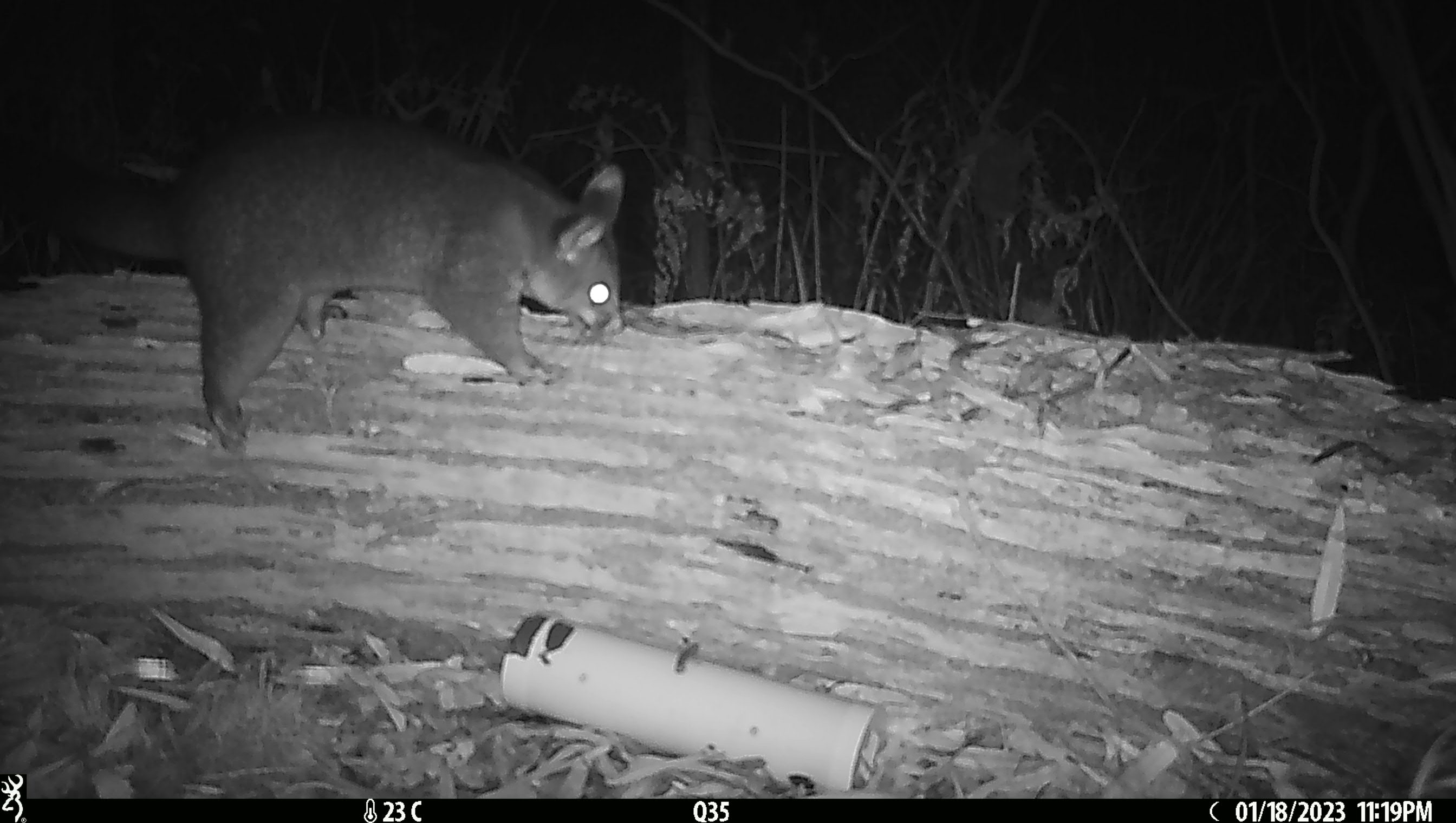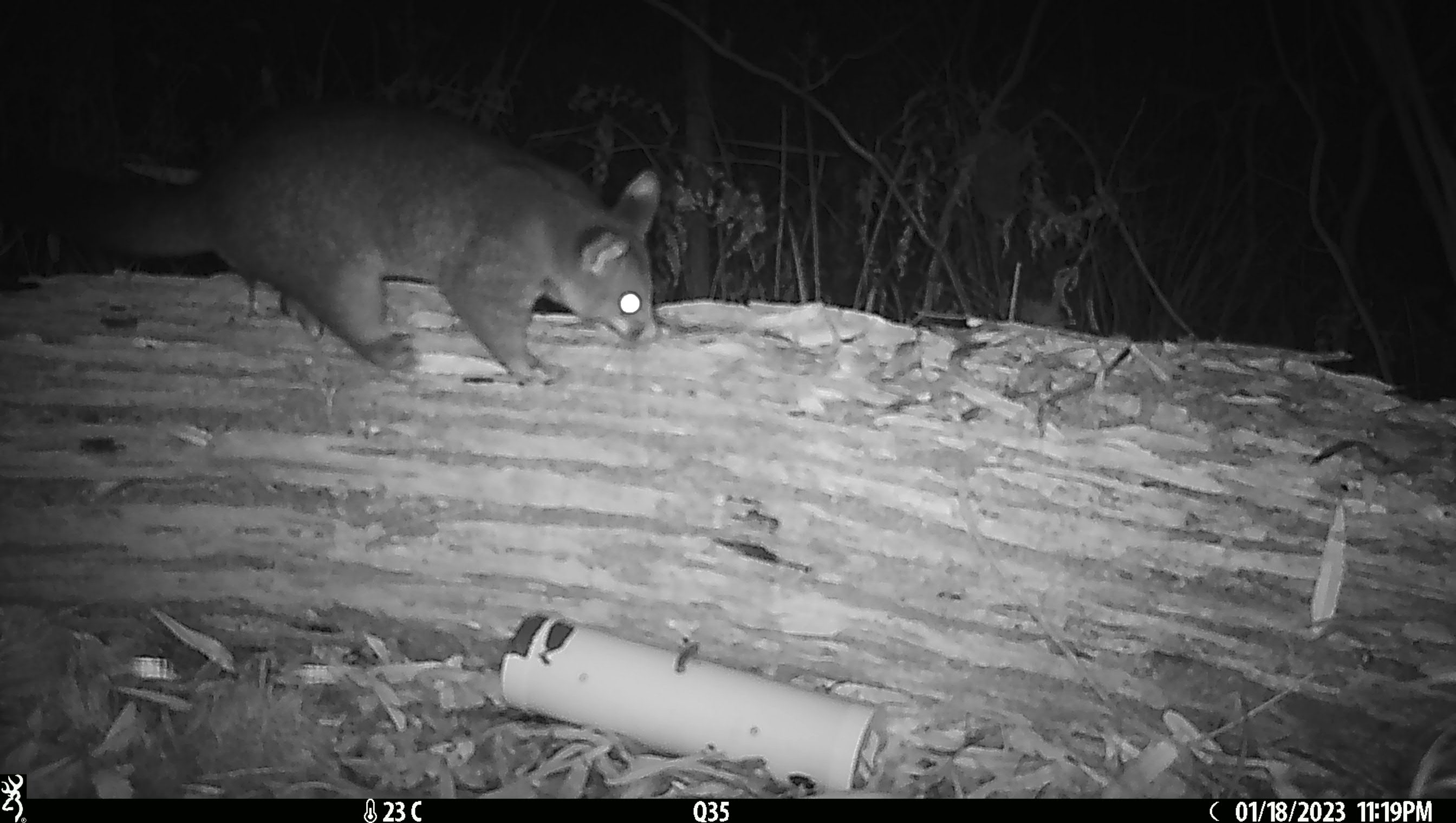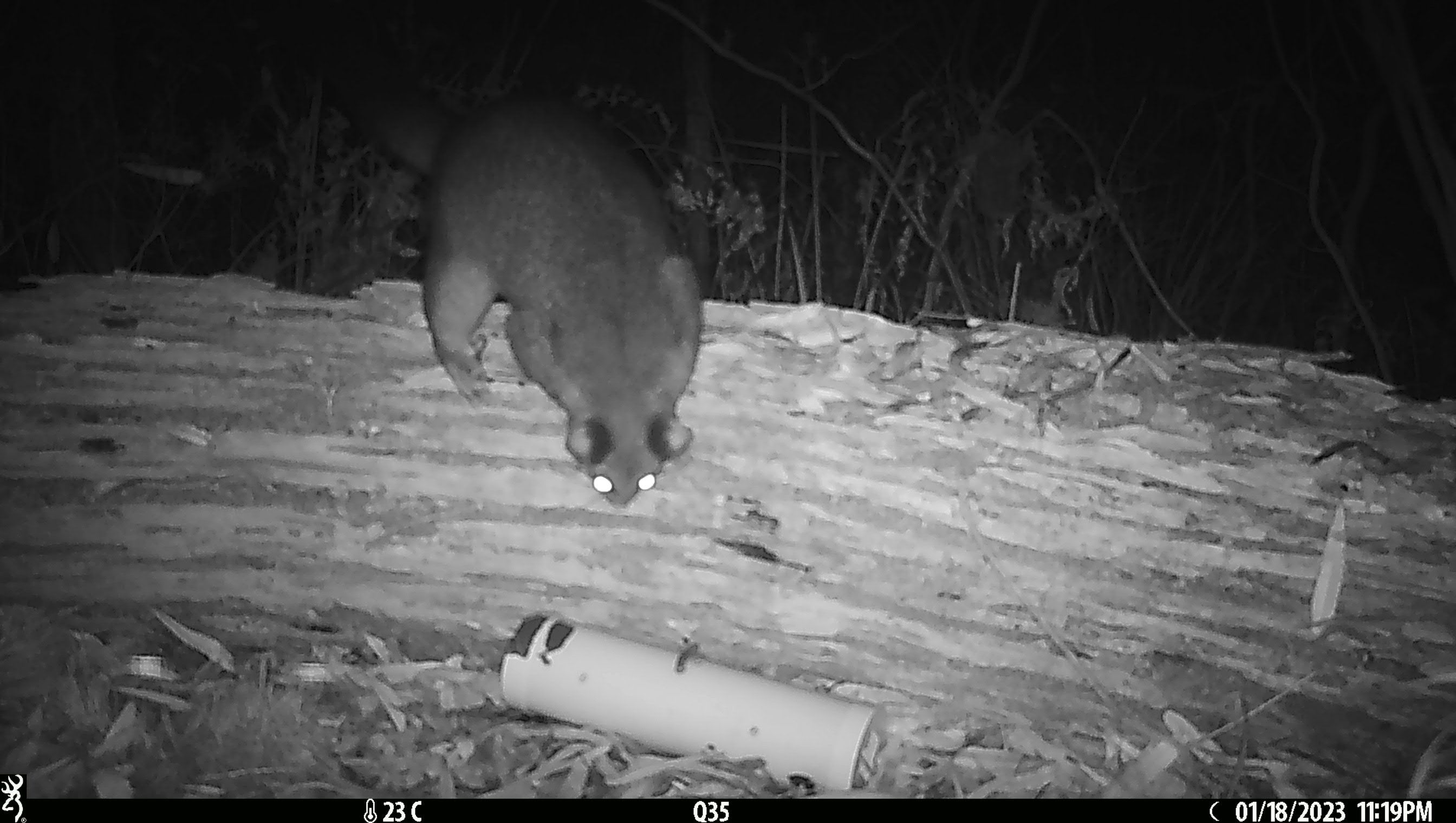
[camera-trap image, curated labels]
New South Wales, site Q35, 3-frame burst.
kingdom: Animalia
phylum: Chordata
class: Mammalia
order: Diprotodontia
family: Phalangeridae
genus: Trichosurus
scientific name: Trichosurus vulpecula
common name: common brushtail possum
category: possum